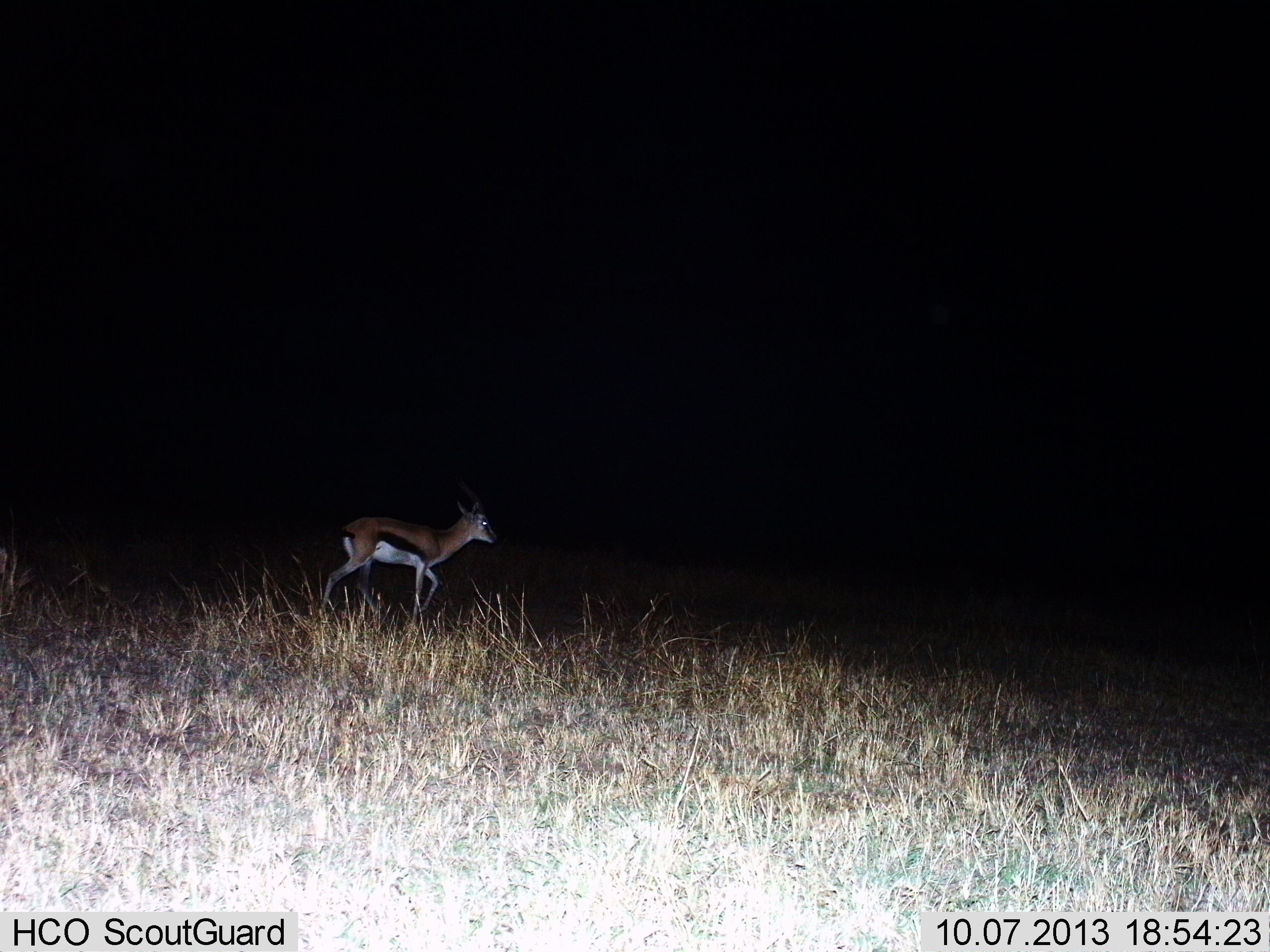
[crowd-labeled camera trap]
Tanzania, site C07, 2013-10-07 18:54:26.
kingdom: Animalia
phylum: Chordata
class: Mammalia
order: Artiodactyla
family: Bovidae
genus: Eudorcas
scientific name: Eudorcas thomsonii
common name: thomson's gazelle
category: gazellethomsons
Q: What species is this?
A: Gazellethomsons (thomson's gazelle) (Eudorcas thomsonii).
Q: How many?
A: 1.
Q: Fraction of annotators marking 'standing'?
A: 10%.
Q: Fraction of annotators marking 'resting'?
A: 0%.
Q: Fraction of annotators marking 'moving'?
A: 90%.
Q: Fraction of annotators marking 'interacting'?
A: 0%.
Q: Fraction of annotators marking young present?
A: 10%.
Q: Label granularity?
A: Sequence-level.